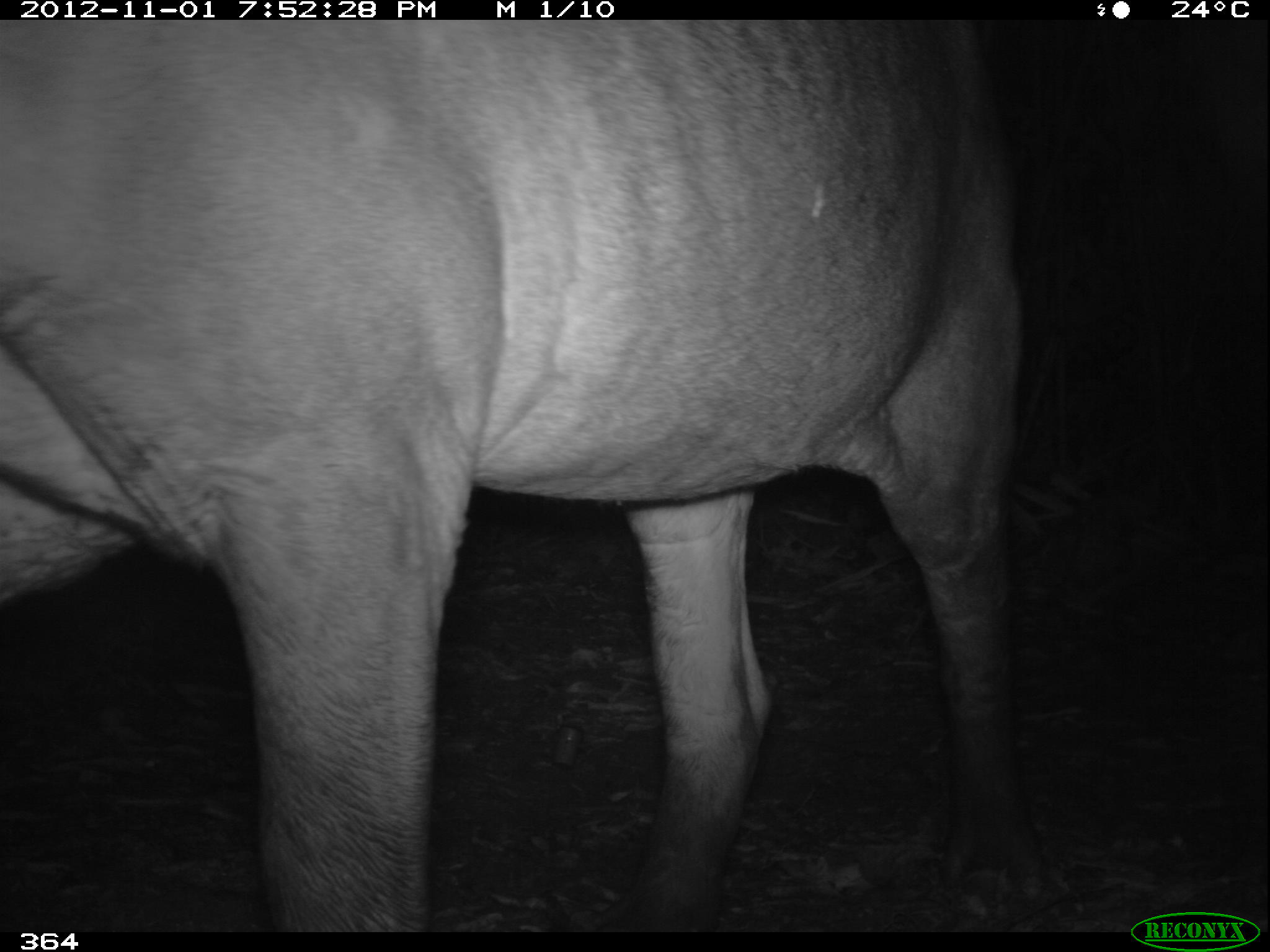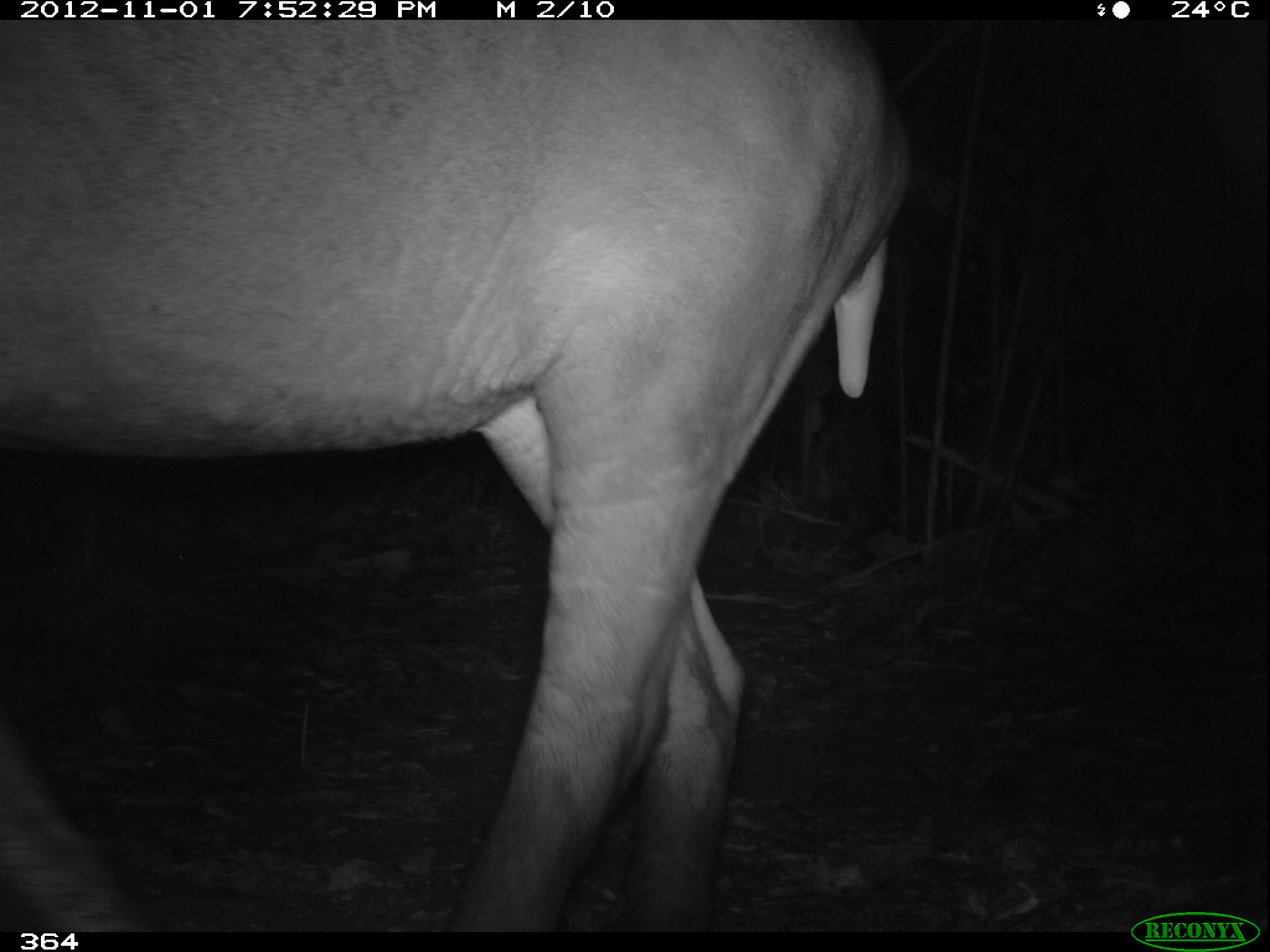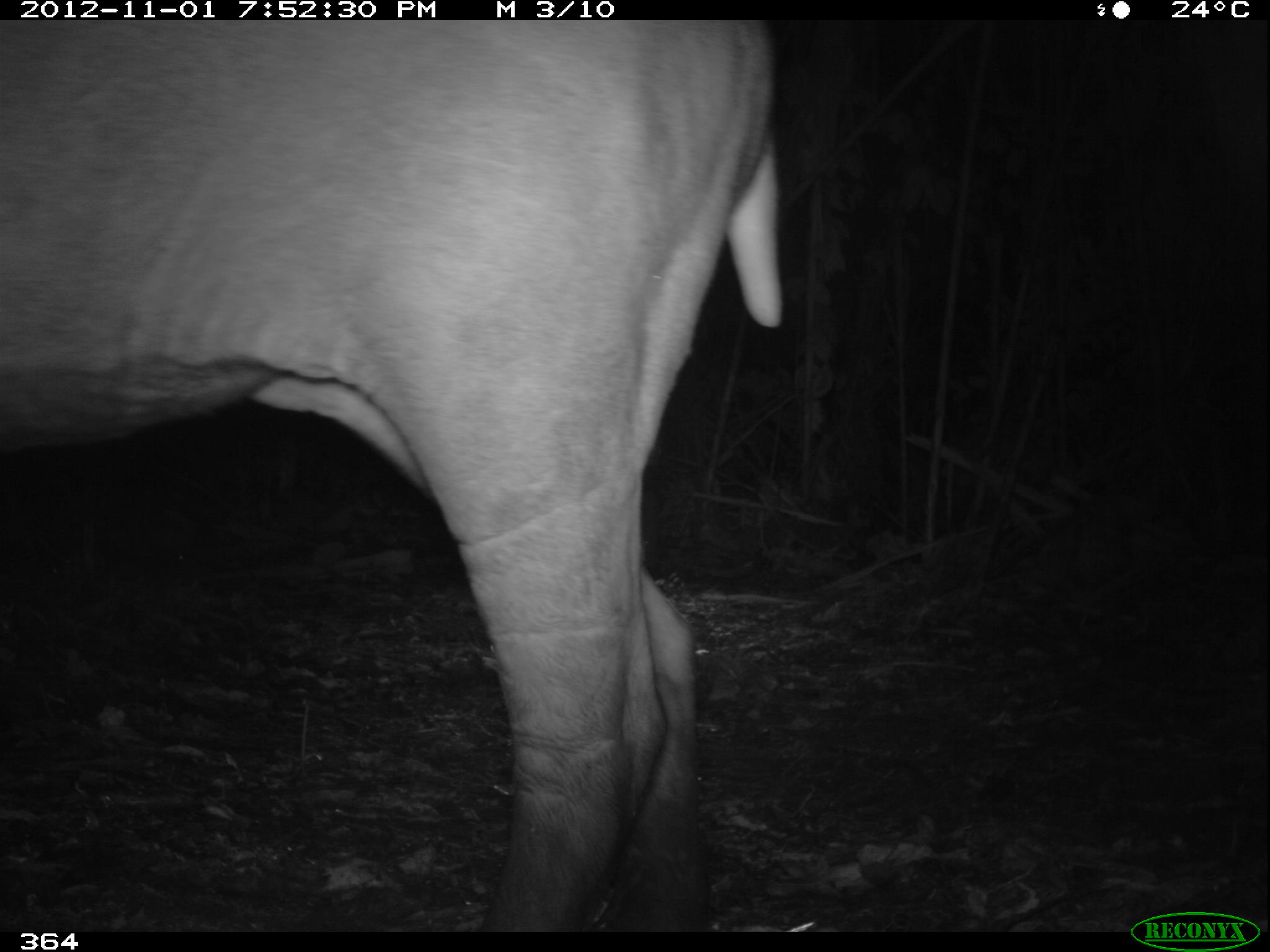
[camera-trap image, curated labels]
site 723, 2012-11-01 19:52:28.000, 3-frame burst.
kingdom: Animalia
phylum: Chordata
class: Mammalia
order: Perissodactyla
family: Tapiridae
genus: Tapirus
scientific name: Tapirus terrestris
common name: south american tapir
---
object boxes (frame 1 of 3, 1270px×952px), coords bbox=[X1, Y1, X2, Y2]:
tapirus terrestris: bbox=[0, 19, 1024, 932]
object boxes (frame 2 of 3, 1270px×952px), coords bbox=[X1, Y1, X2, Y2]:
tapirus terrestris: bbox=[0, 19, 911, 931]